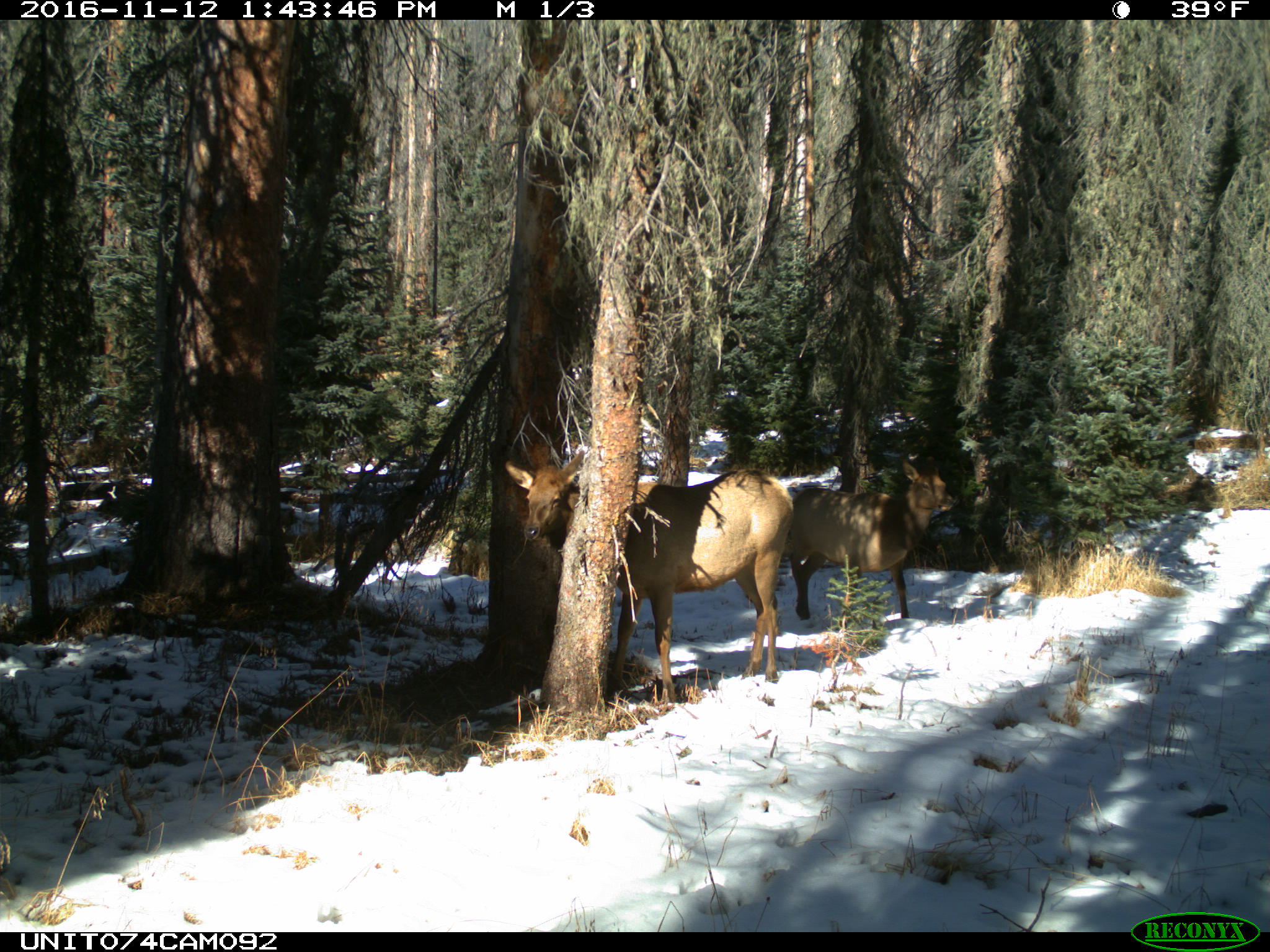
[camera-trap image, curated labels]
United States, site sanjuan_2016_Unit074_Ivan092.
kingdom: Animalia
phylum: Chordata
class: Mammalia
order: Artiodactyla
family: Cervidae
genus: Cervus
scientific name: Cervus elaphus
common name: red deer